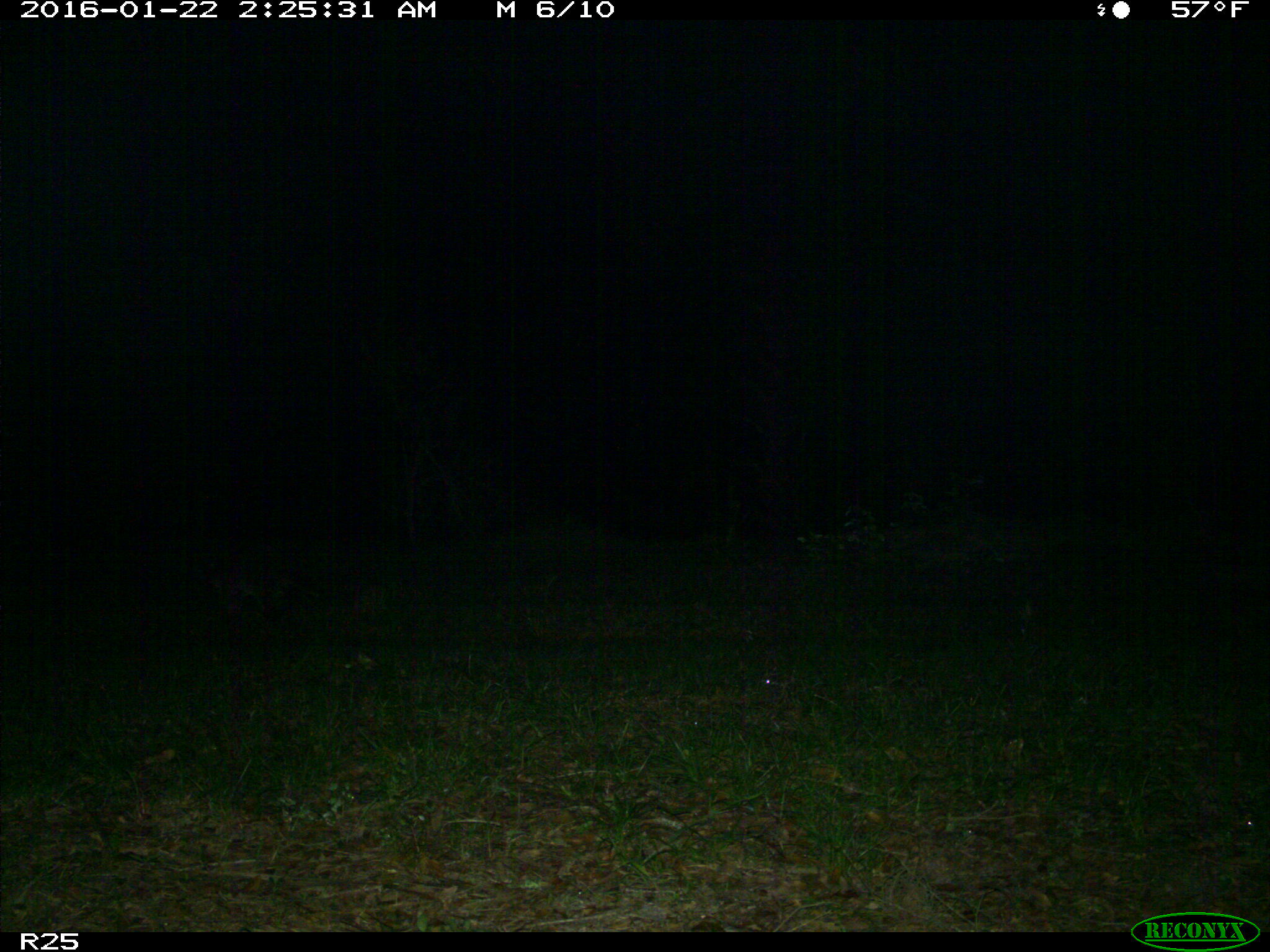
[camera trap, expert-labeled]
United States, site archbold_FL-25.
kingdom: Animalia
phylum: Chordata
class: Mammalia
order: Carnivora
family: Procyonidae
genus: Procyon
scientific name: Procyon lotor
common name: common raccoon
Procyon lotor (common raccoon).